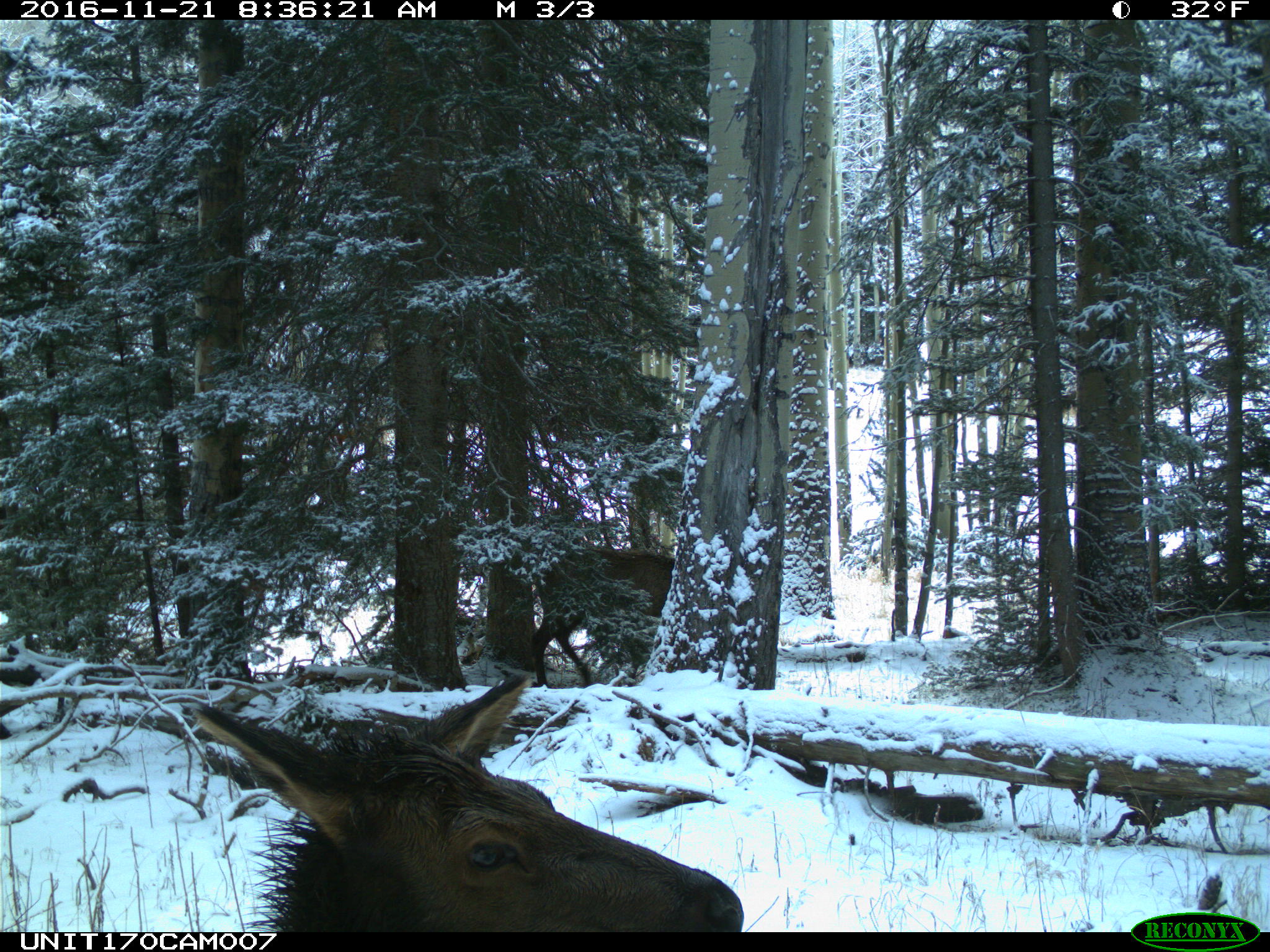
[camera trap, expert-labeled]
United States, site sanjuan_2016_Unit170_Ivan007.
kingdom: Animalia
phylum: Chordata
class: Mammalia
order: Artiodactyla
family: Cervidae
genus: Cervus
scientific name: Cervus elaphus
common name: red deer